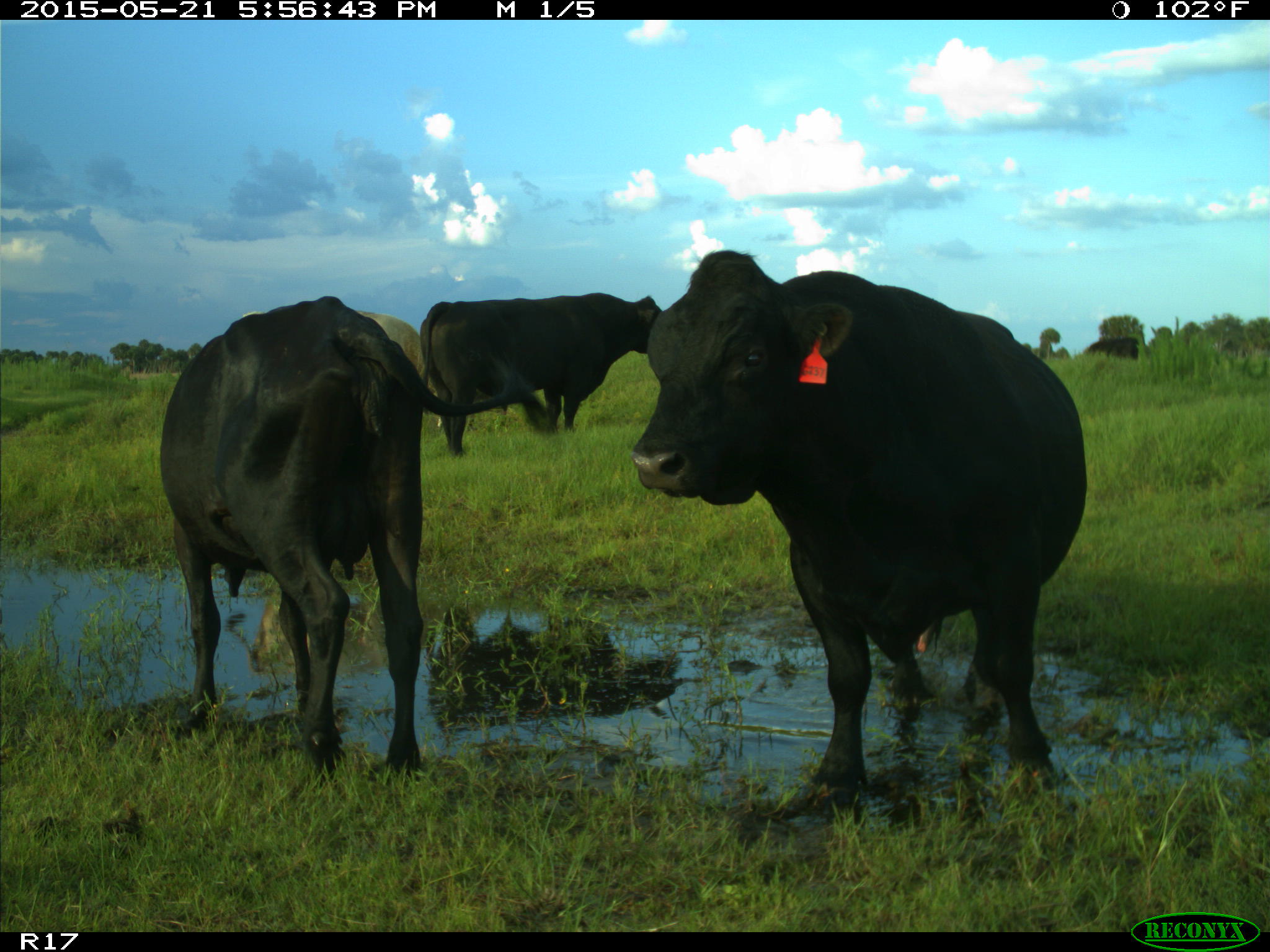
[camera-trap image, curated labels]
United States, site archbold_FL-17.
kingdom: Animalia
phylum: Chordata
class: Mammalia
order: Artiodactyla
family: Bovidae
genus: Bos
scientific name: Bos taurus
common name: domestic cow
Bos taurus (domestic cow).